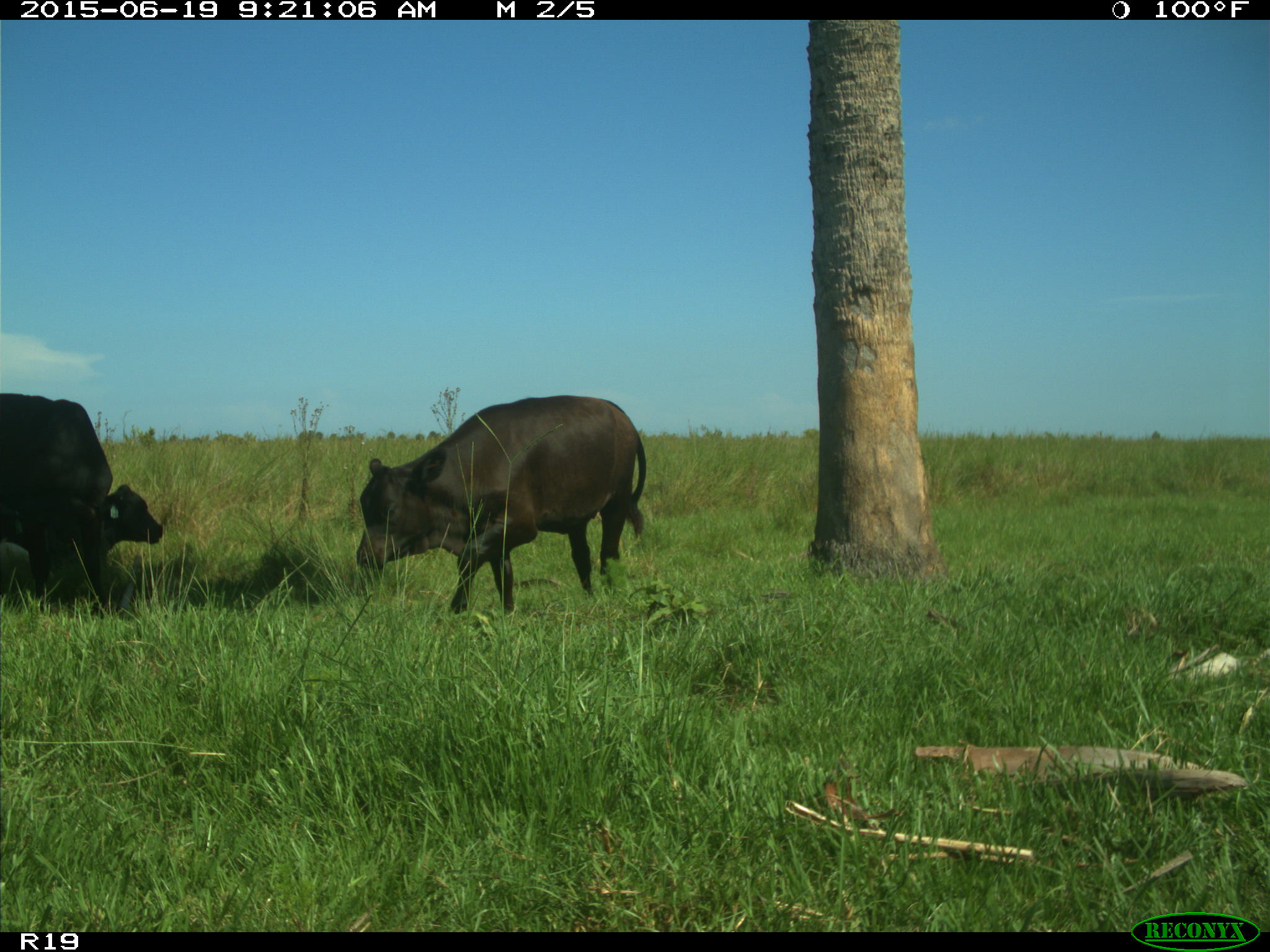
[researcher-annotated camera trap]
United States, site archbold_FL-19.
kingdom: Animalia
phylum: Chordata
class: Mammalia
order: Artiodactyla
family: Bovidae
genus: Bos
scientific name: Bos taurus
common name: domestic cow